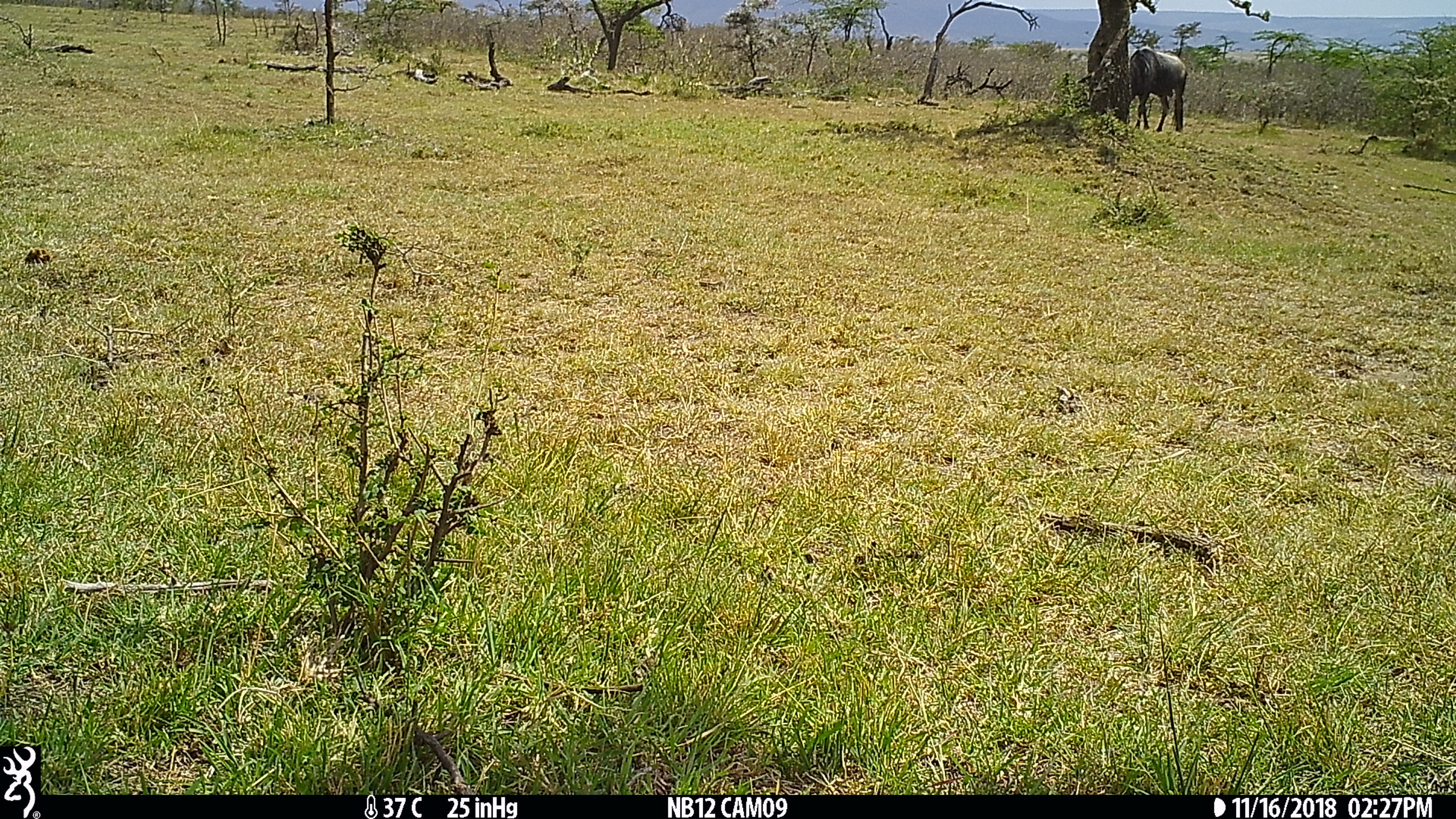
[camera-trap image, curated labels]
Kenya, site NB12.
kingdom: Animalia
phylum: Chordata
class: Mammalia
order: Artiodactyla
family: Bovidae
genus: Connochaetes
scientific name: Connochaetes taurinus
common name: blue wildebeest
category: wildebeest